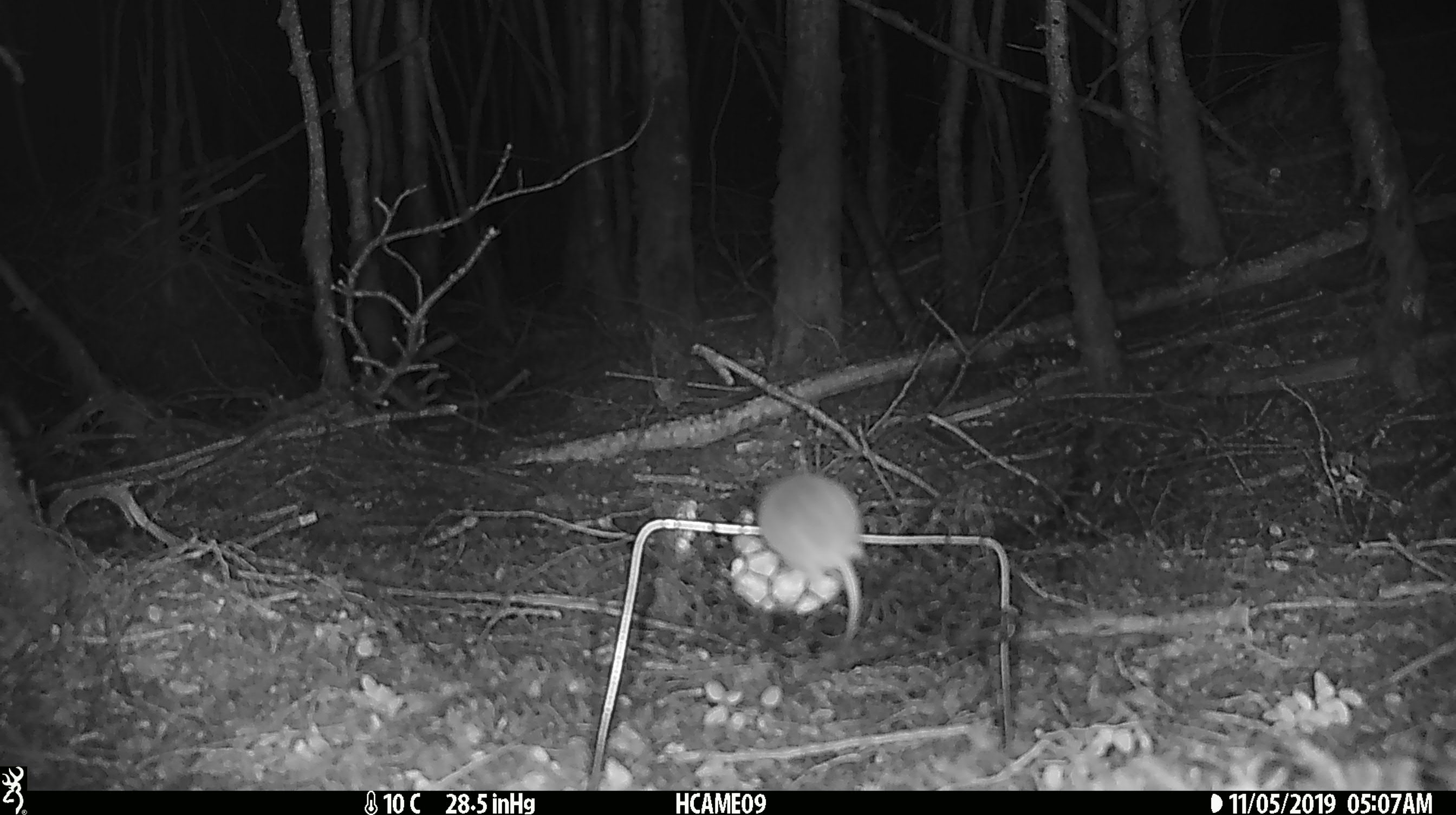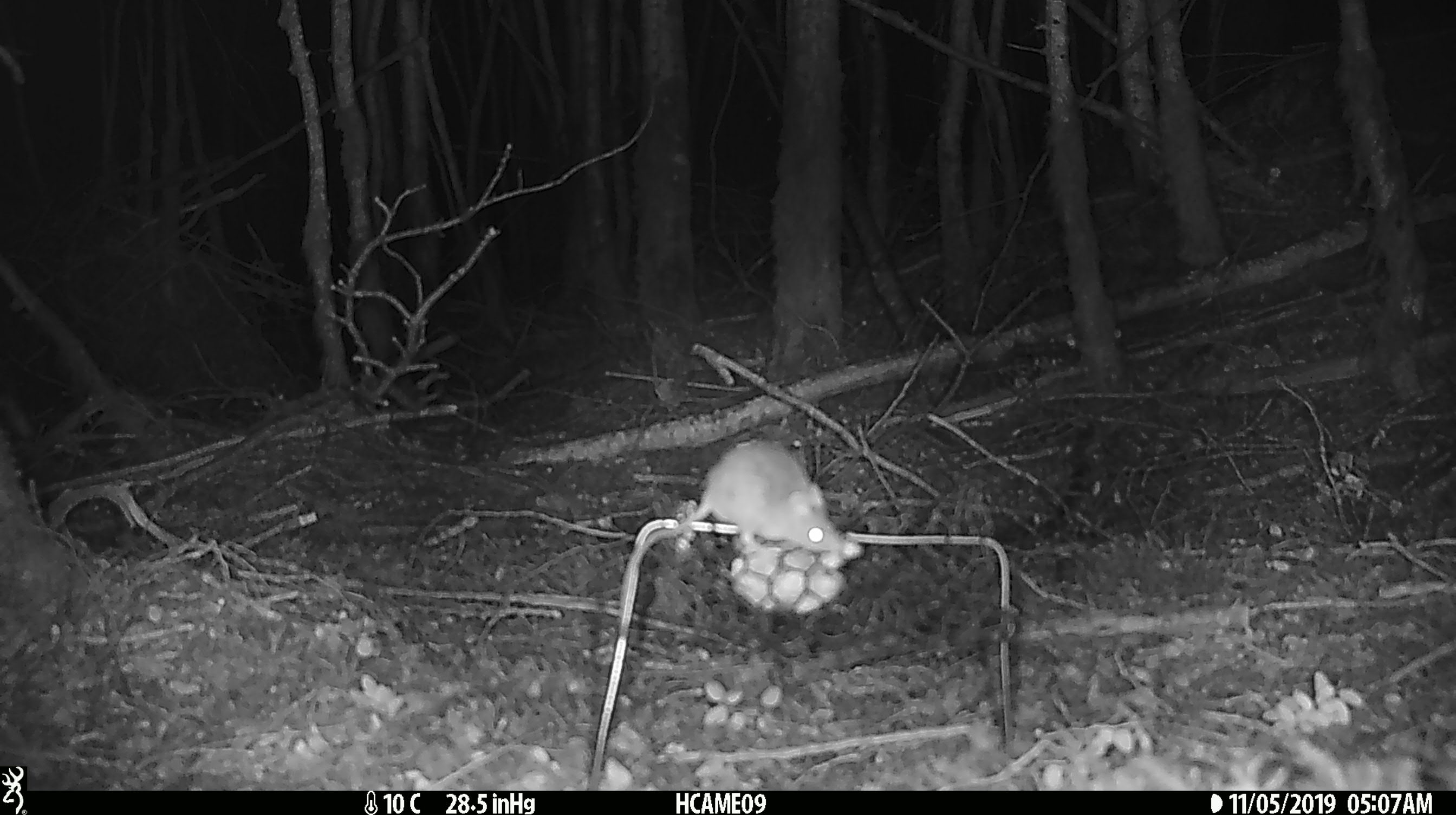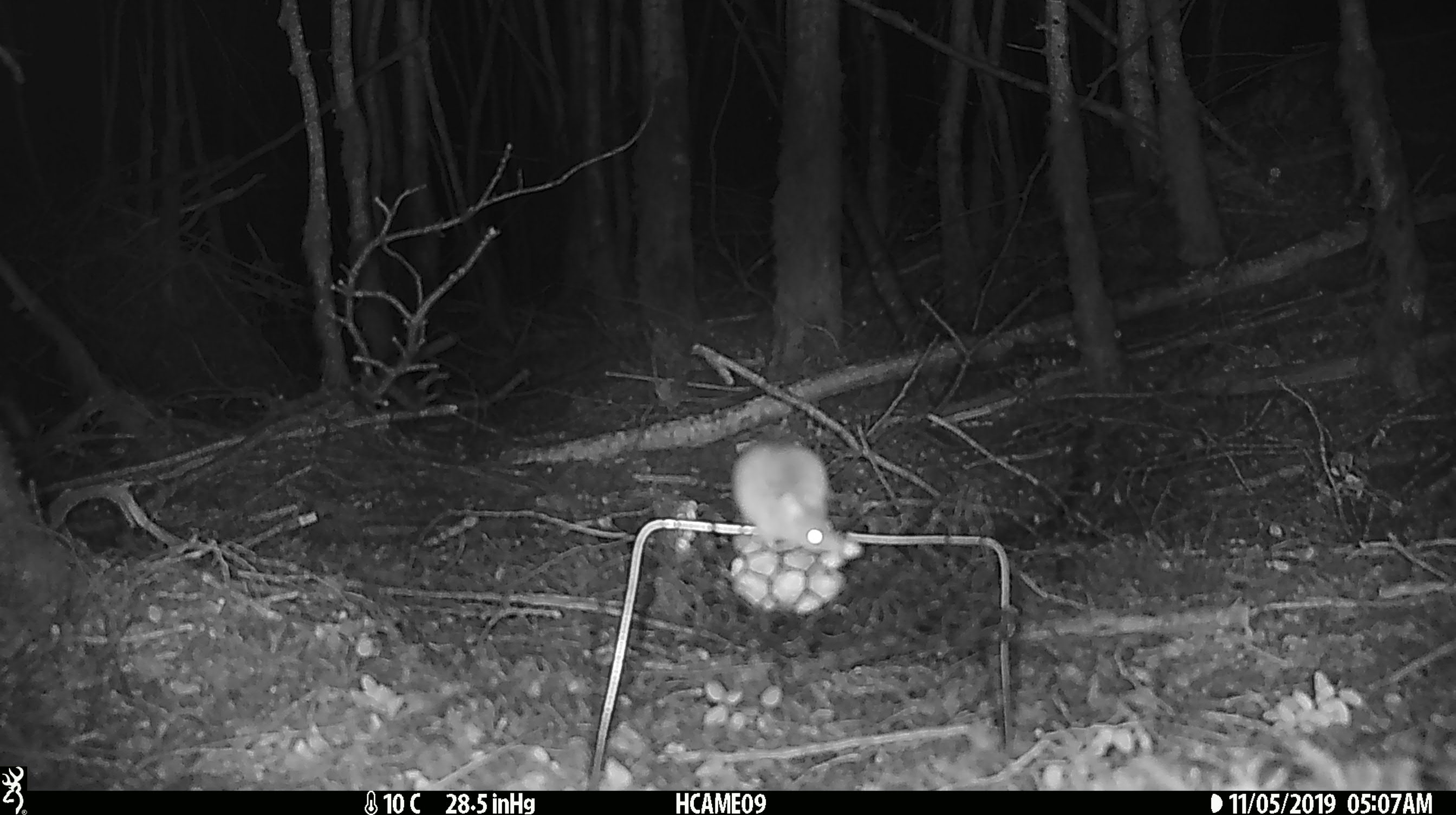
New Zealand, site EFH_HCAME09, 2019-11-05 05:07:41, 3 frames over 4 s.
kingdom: Animalia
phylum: Chordata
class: Mammalia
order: Rodentia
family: Muridae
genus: Mus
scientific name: Mus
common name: mouse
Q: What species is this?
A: Mouse (Mus).